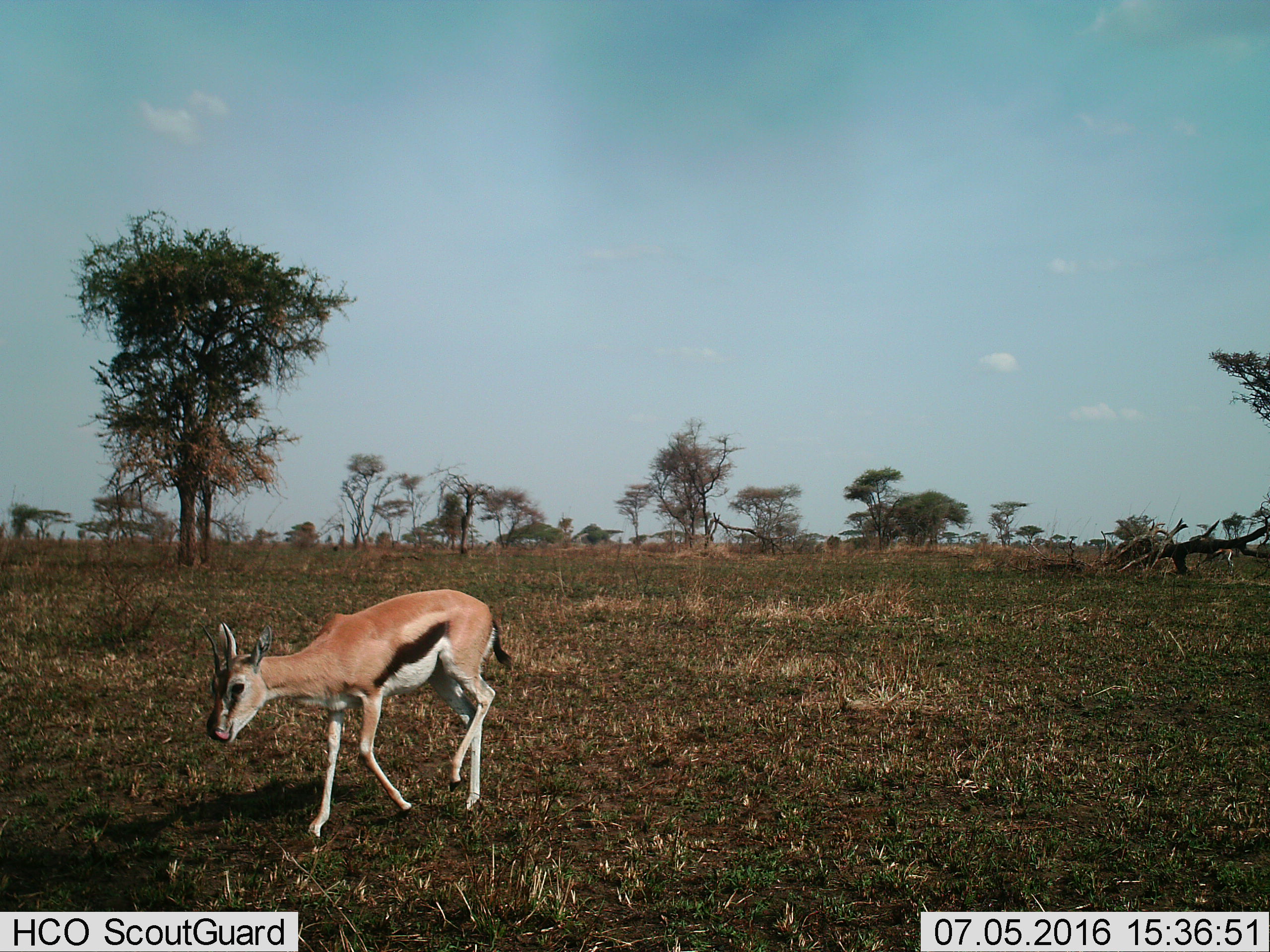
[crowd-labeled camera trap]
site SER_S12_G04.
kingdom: Animalia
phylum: Chordata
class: Mammalia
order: Artiodactyla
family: Bovidae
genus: Eudorcas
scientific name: Eudorcas thomsonii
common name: thomson's gazelle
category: gazellethomsons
Gazellethomsons (thomson's gazelle) (Eudorcas thomsonii), count 1. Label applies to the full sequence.